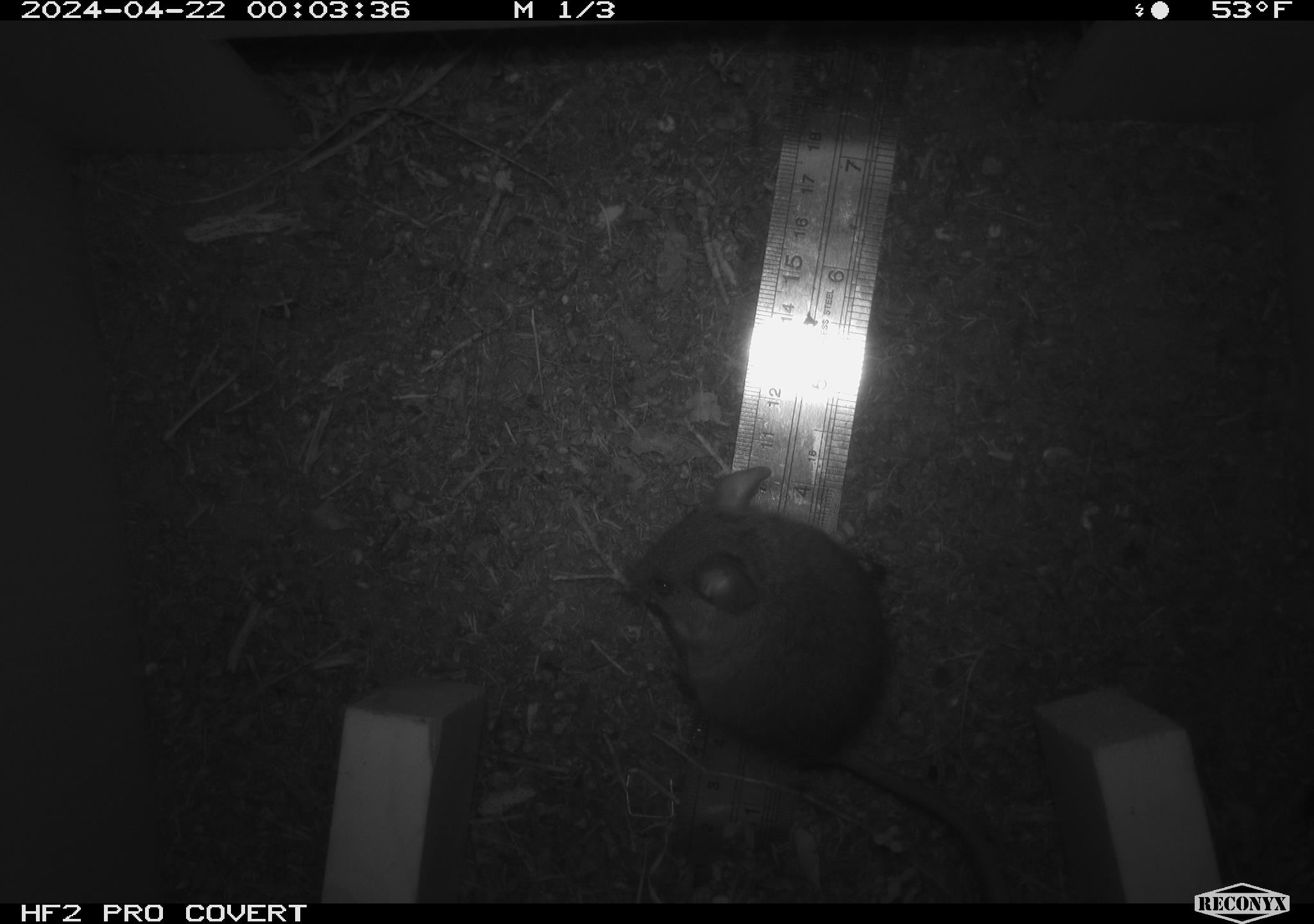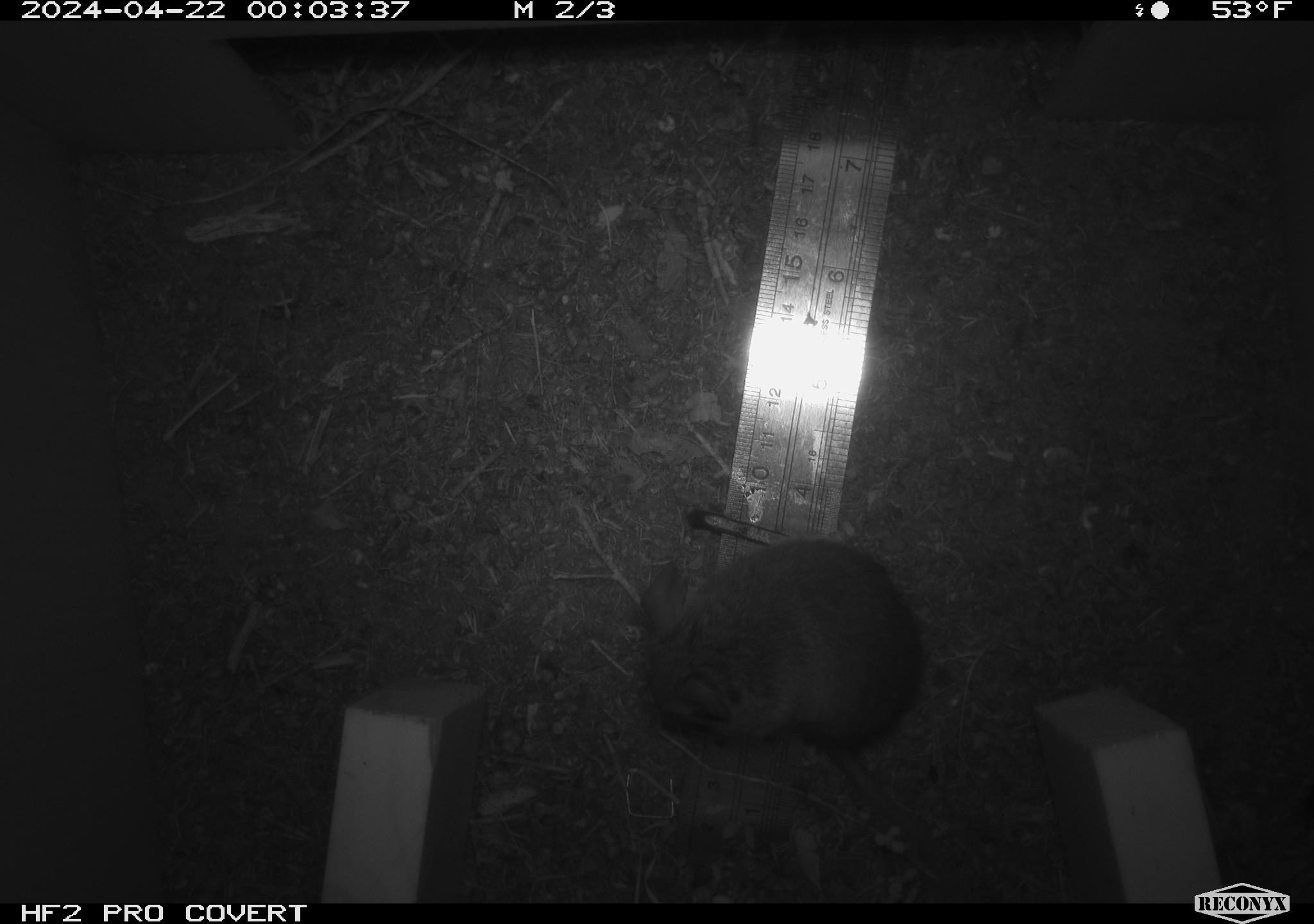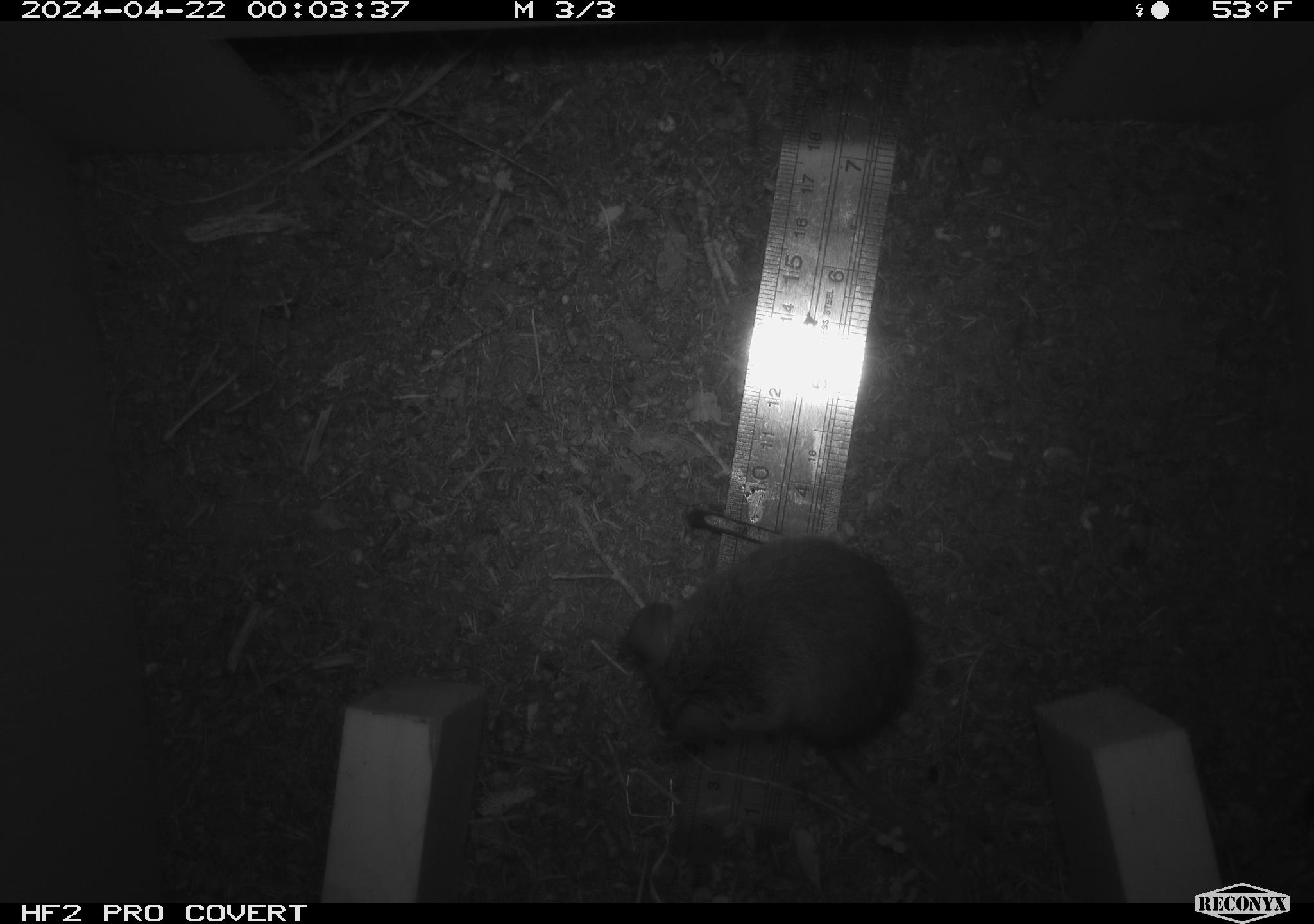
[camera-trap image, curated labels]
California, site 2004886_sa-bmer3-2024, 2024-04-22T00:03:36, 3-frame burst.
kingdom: Animalia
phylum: Chordata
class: Mammalia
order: Rodentia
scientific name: Rodentia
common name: mouse species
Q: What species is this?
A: Mouse species (Rodentia).